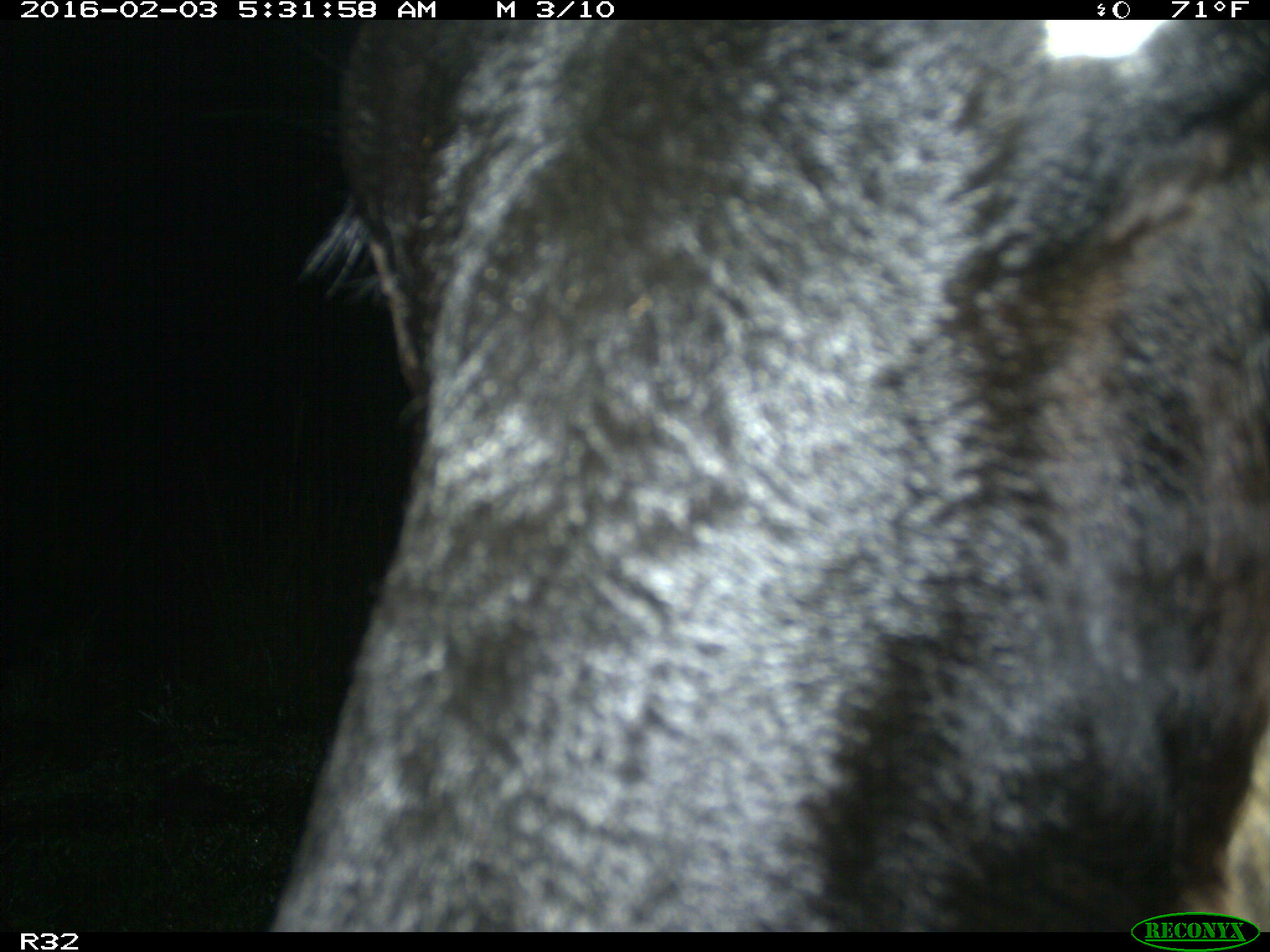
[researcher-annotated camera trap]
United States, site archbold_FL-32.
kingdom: Animalia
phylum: Chordata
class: Mammalia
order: Artiodactyla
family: Bovidae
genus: Bos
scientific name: Bos taurus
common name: domestic cow